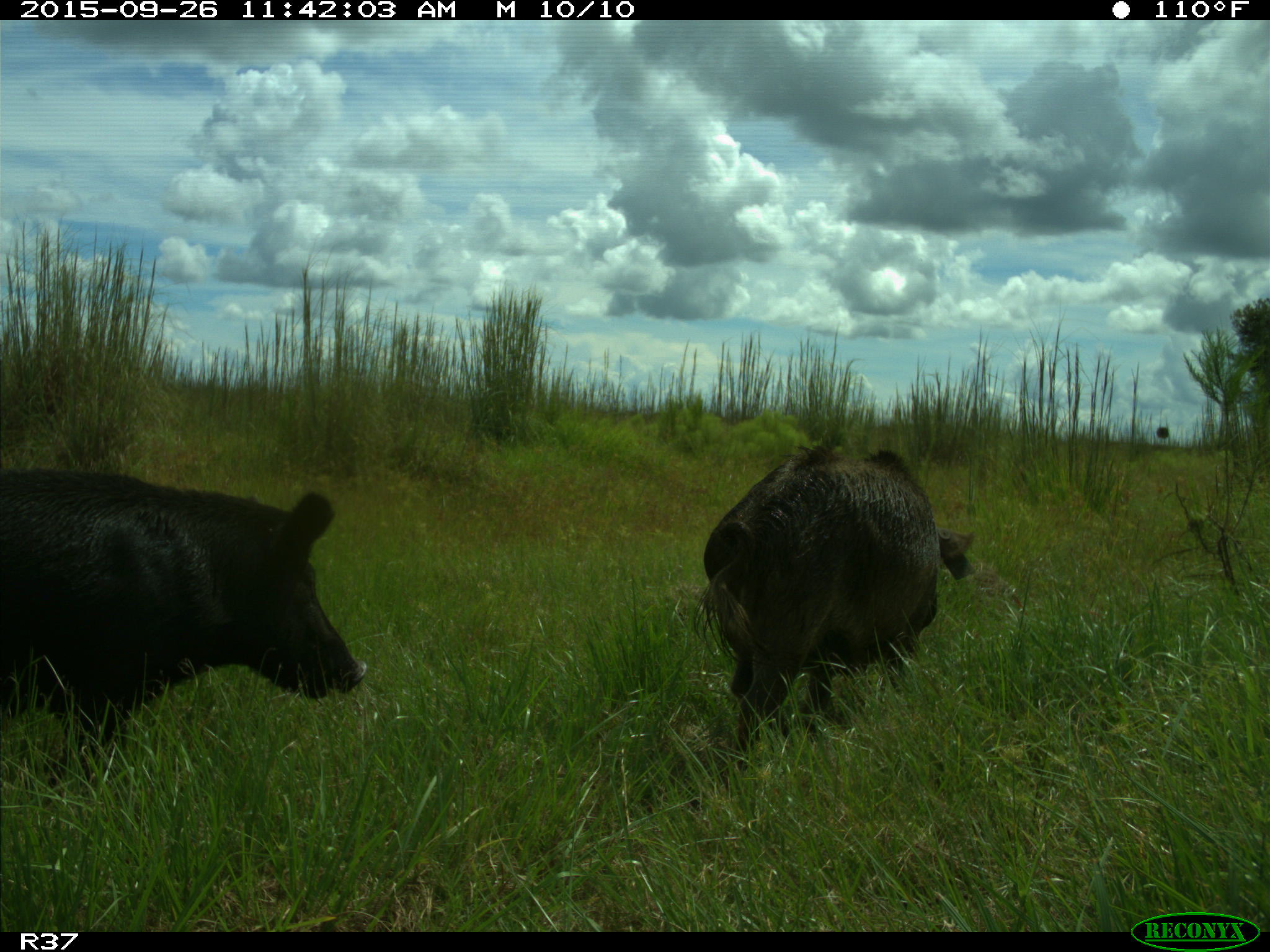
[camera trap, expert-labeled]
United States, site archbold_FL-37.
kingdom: Animalia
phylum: Chordata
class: Mammalia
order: Artiodactyla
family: Suidae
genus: Sus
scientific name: Sus scrofa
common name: wild boar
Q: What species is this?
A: Sus scrofa (wild boar).